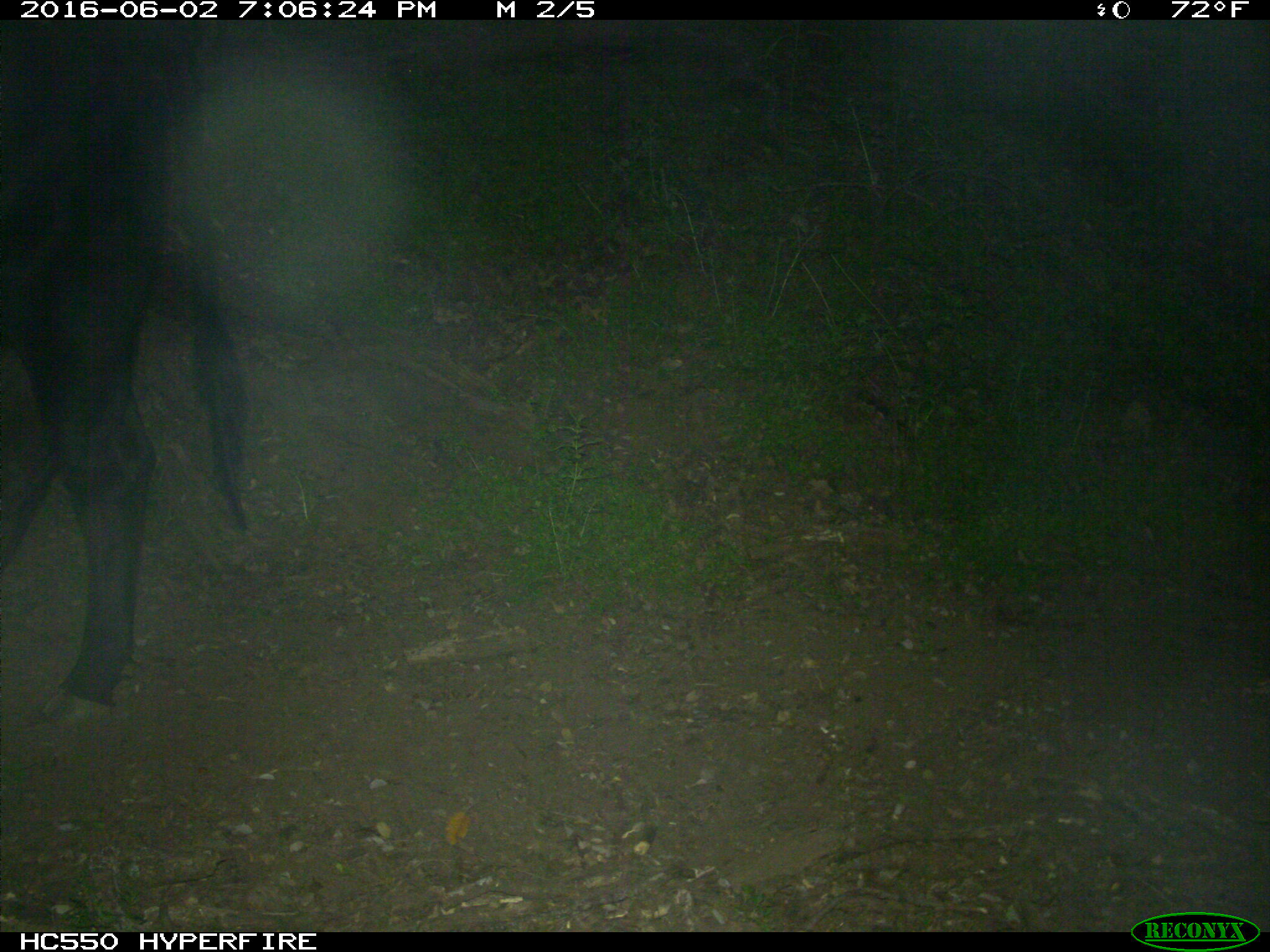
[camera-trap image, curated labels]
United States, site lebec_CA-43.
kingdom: Animalia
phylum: Chordata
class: Mammalia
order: Artiodactyla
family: Bovidae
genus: Bos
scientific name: Bos taurus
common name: domestic cow